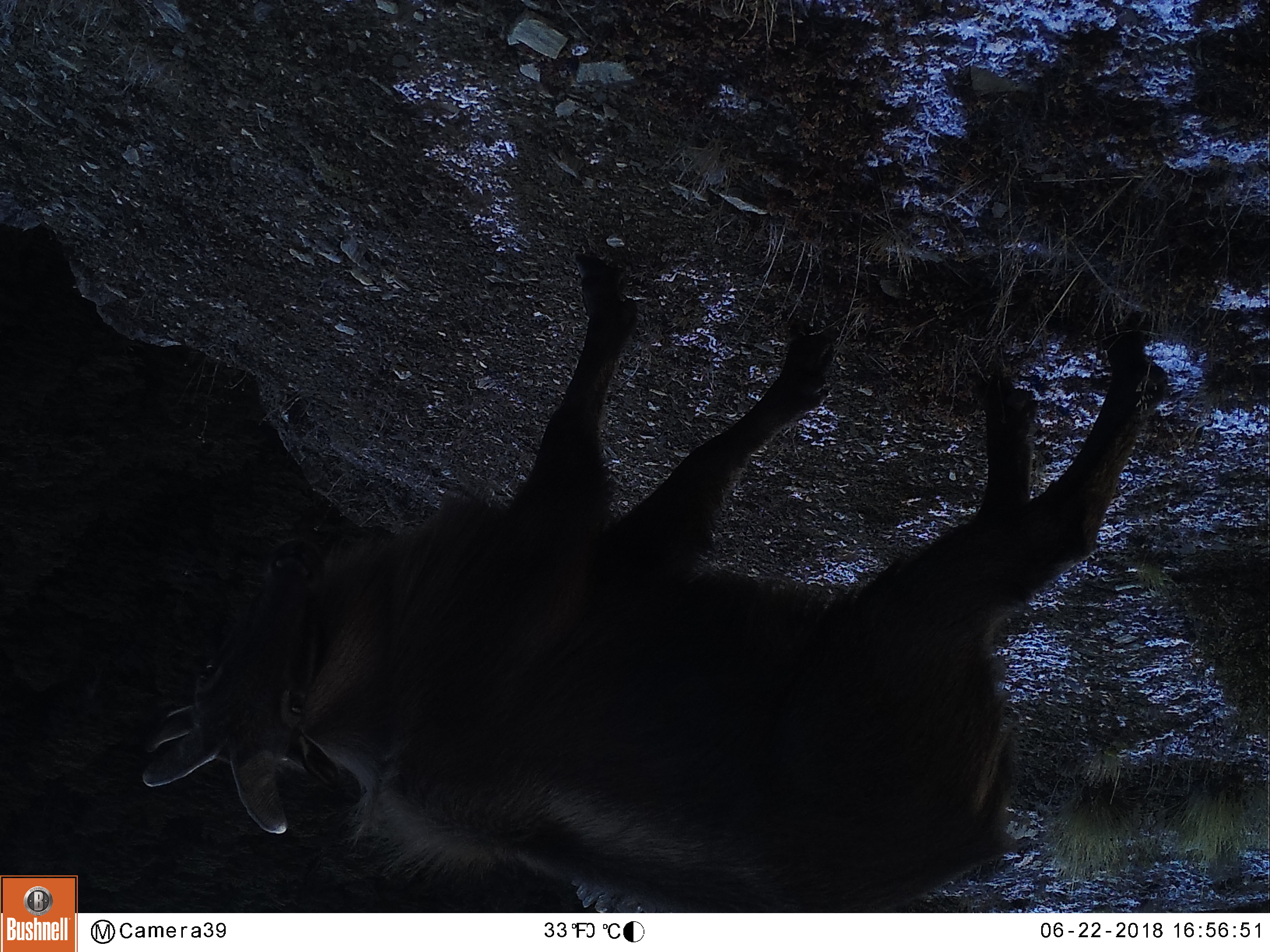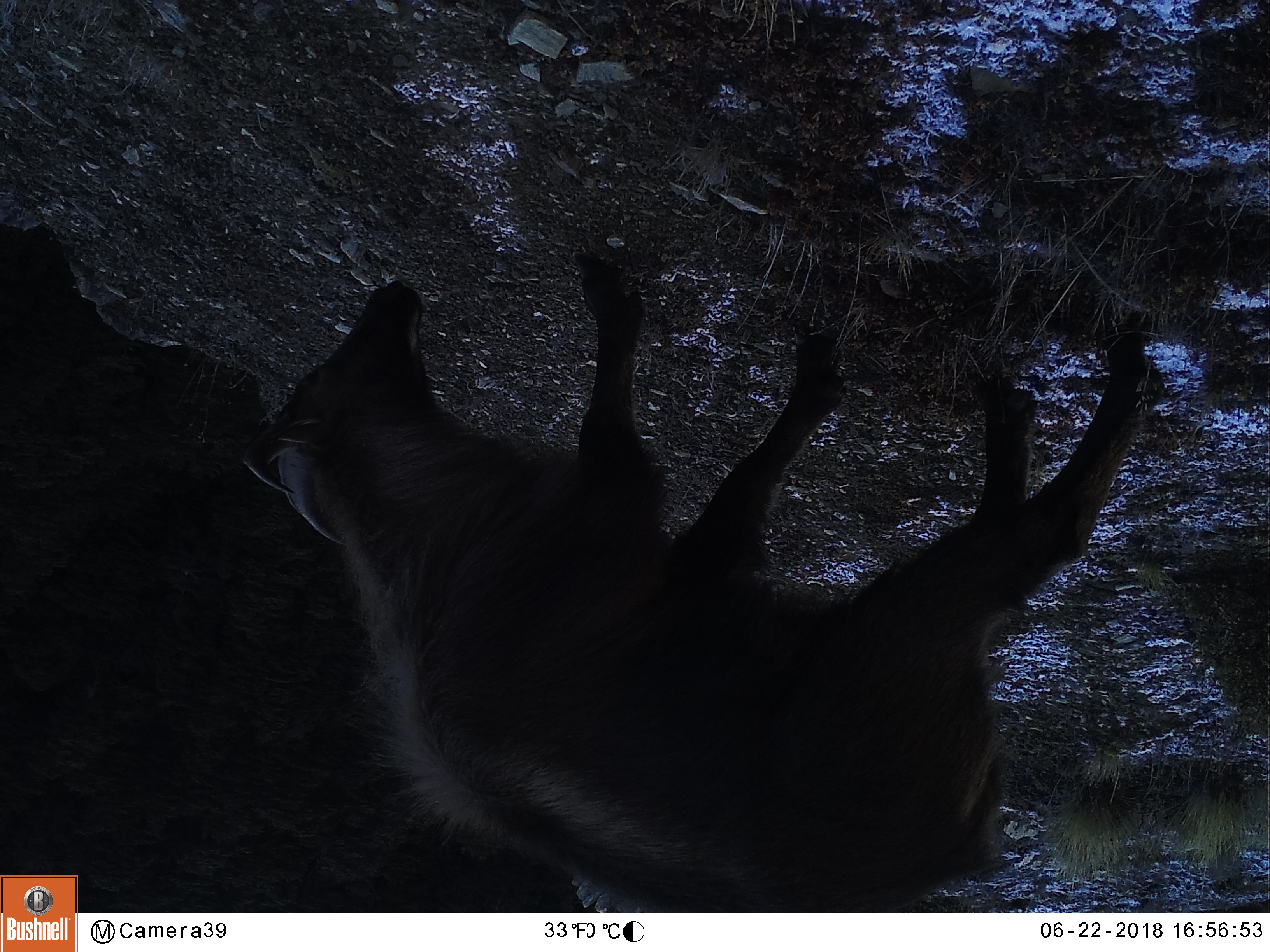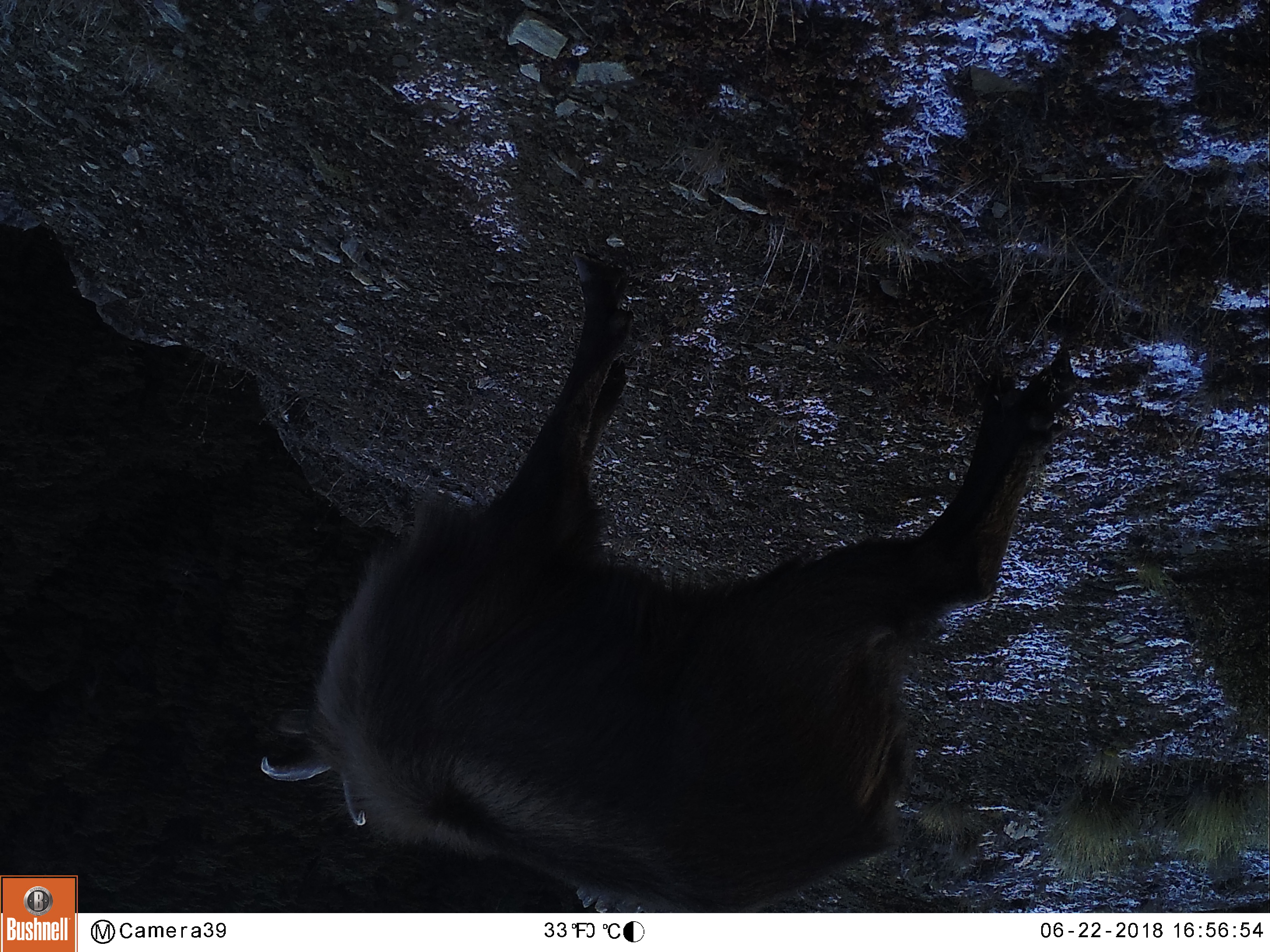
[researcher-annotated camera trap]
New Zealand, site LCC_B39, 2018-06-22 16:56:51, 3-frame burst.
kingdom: Animalia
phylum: Chordata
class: Mammalia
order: Artiodactyla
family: Bovidae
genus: Nilgiritragus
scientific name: Nilgiritragus hylocrius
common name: tahr